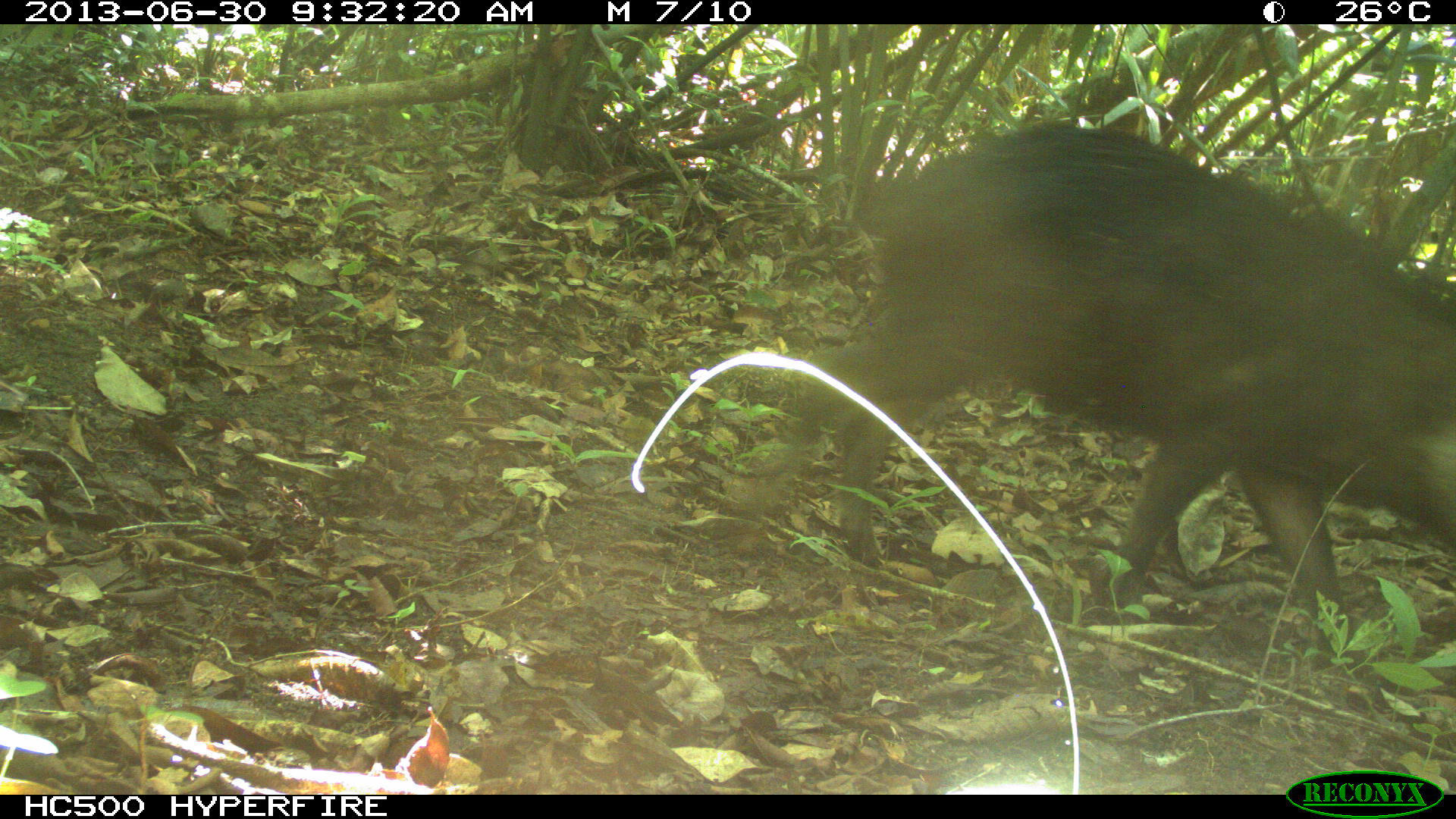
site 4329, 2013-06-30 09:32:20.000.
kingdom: Animalia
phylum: Chordata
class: Mammalia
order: Artiodactyla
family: Tayassuidae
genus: Tayassu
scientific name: Tayassu pecari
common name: white-lipped peccary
Tayassu pecari (white-lipped peccary), count 3.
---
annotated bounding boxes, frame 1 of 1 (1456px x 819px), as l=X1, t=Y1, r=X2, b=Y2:
tayassu pecari: l=714, t=117, r=1456, b=673